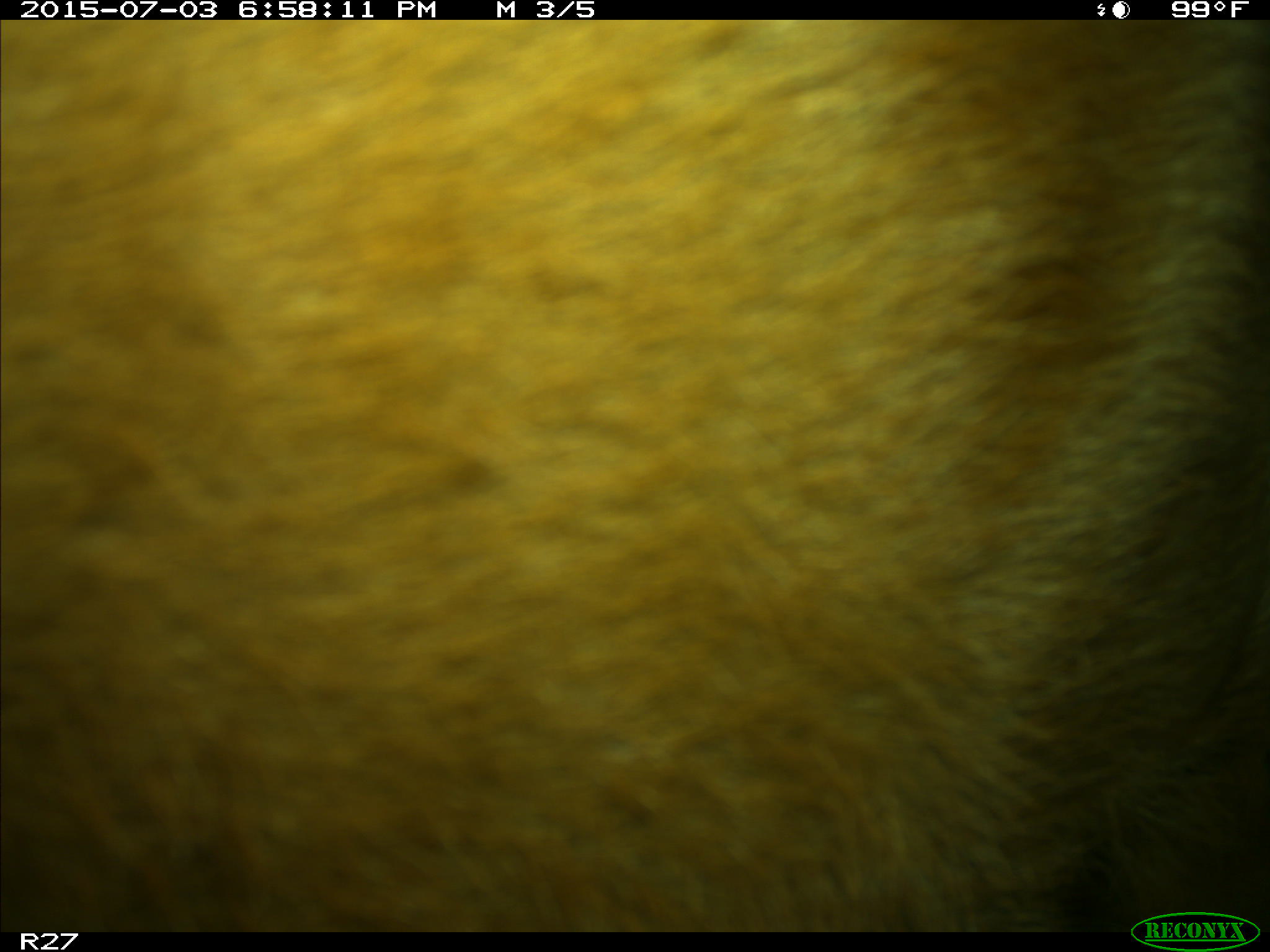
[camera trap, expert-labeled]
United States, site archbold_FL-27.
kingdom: Animalia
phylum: Chordata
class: Mammalia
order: Artiodactyla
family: Bovidae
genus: Bos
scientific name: Bos taurus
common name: domestic cow